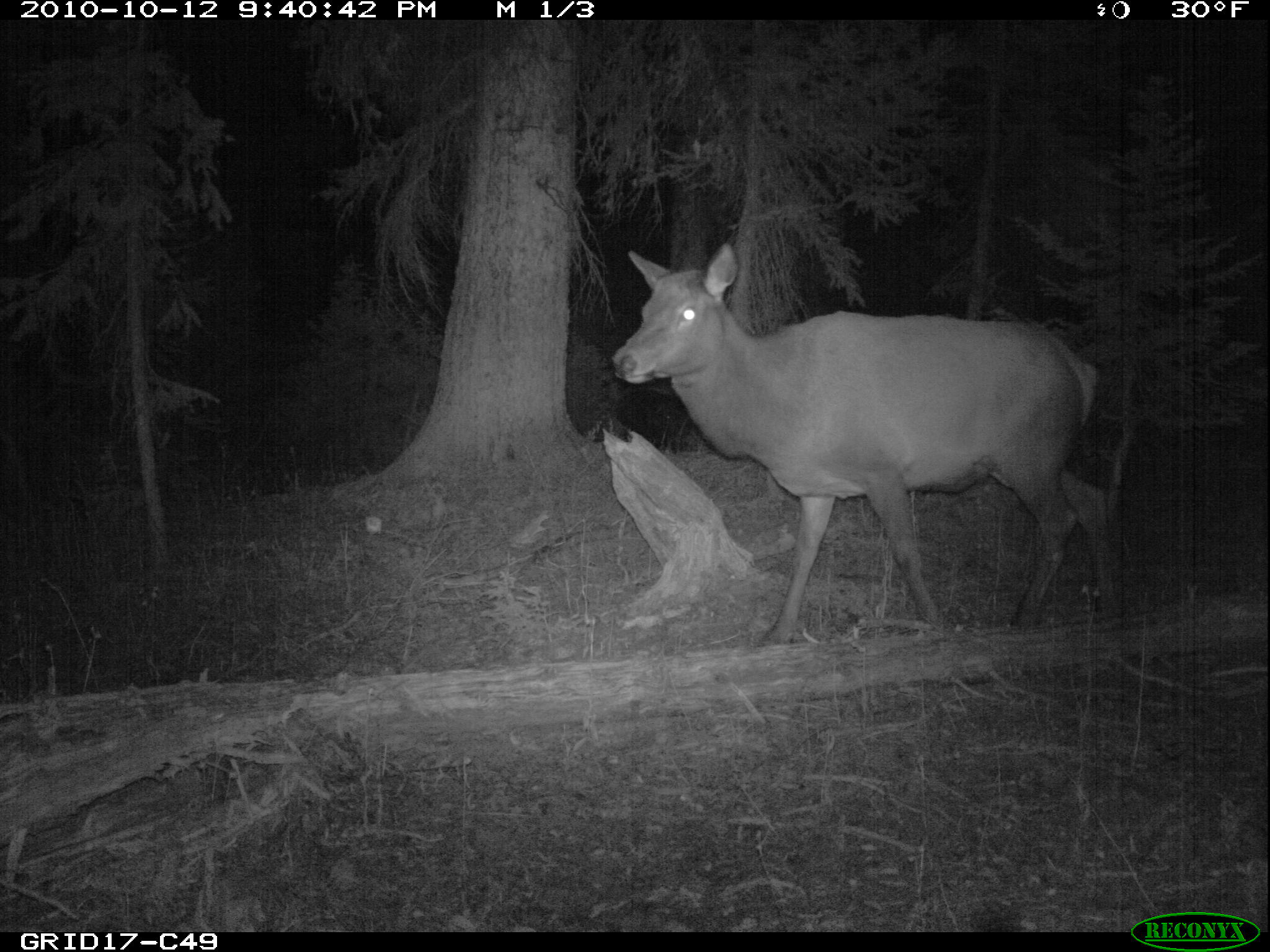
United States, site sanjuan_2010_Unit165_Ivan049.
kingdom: Animalia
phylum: Chordata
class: Mammalia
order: Artiodactyla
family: Cervidae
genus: Cervus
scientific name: Cervus elaphus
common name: red deer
Cervus elaphus (red deer).